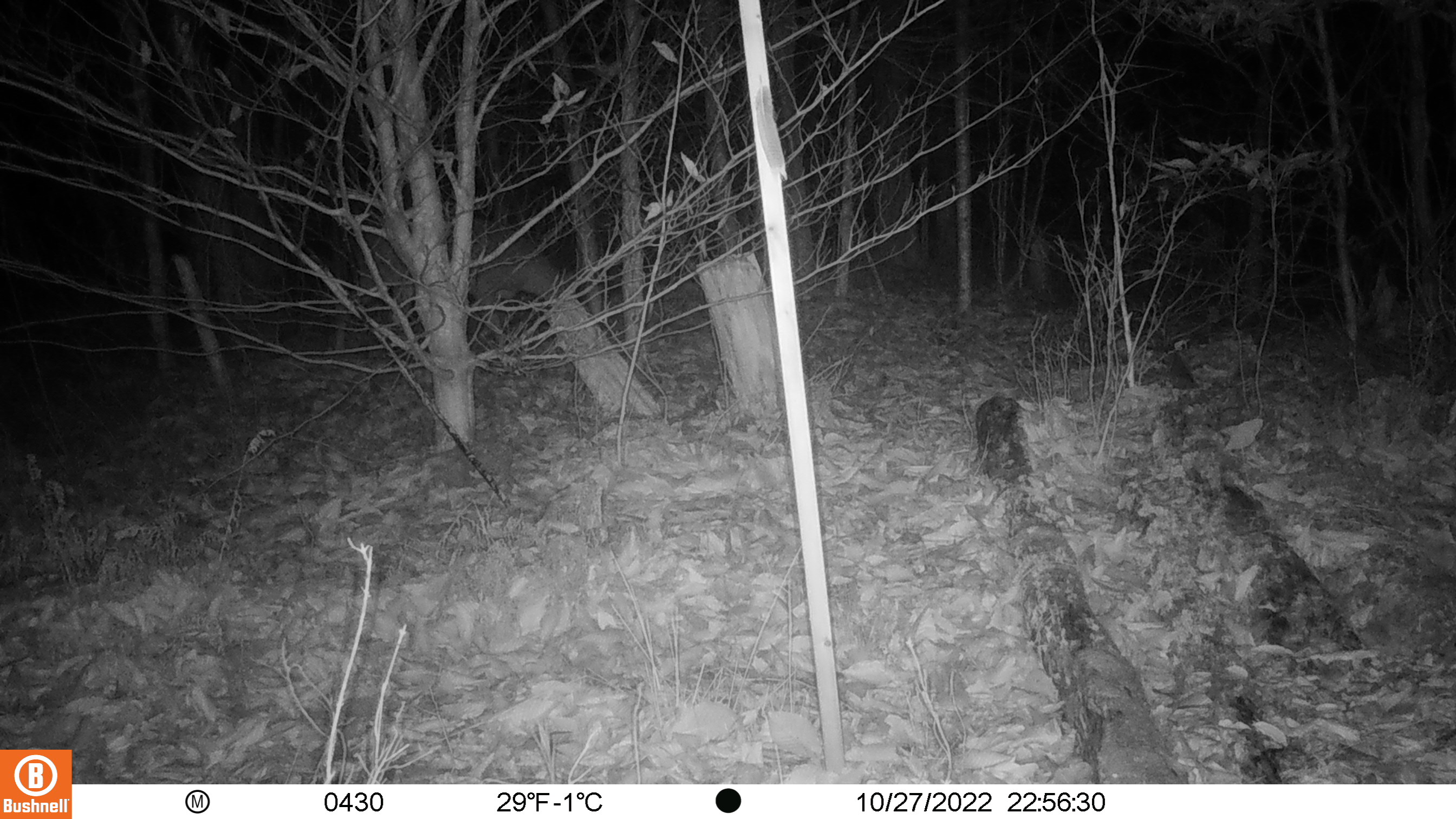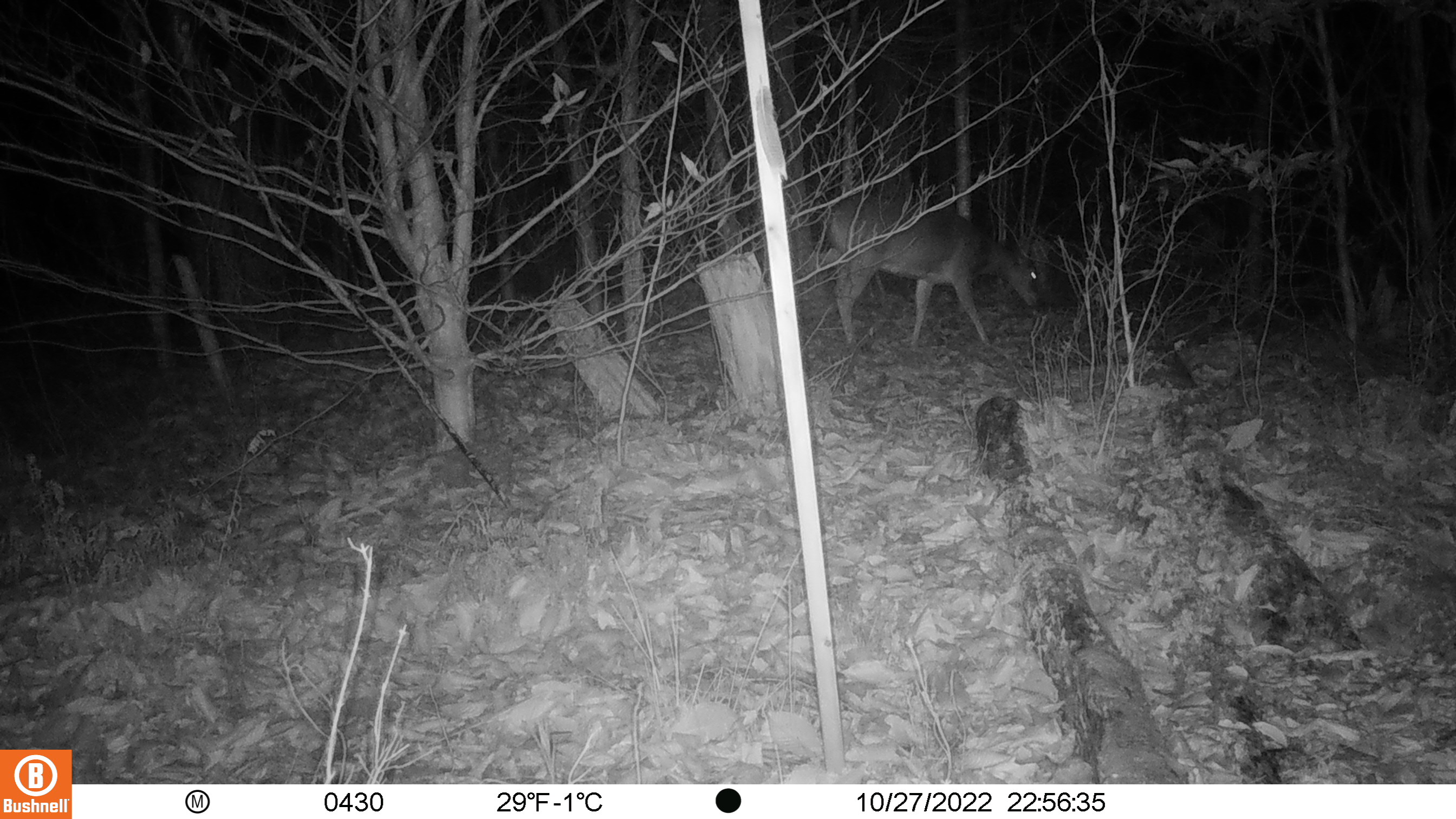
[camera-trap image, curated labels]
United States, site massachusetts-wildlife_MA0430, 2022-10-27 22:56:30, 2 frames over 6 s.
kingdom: Animalia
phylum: Chordata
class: Mammalia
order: Artiodactyla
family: Cervidae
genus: Odocoileus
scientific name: Odocoileus virginianus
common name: white-tailed deer